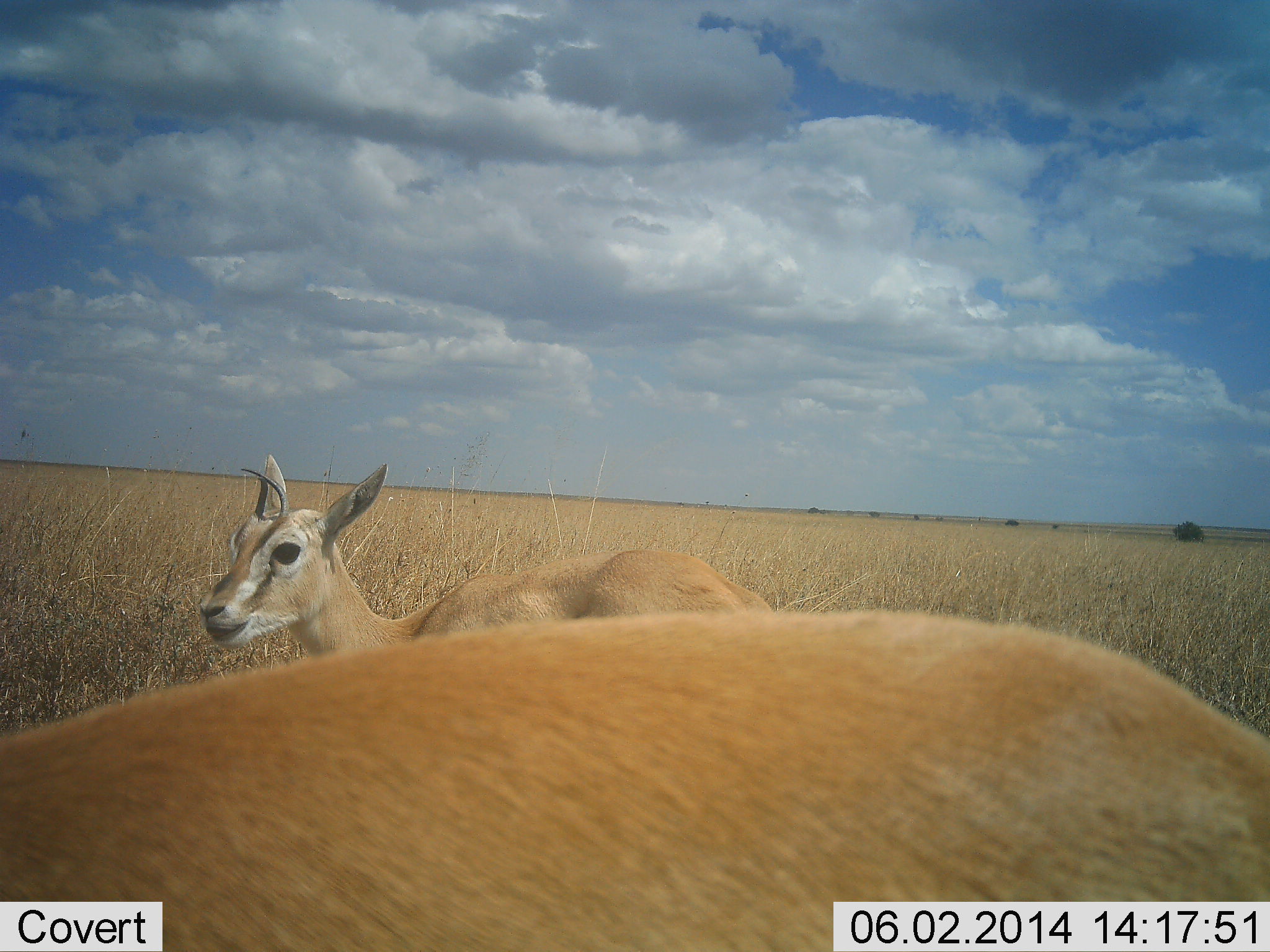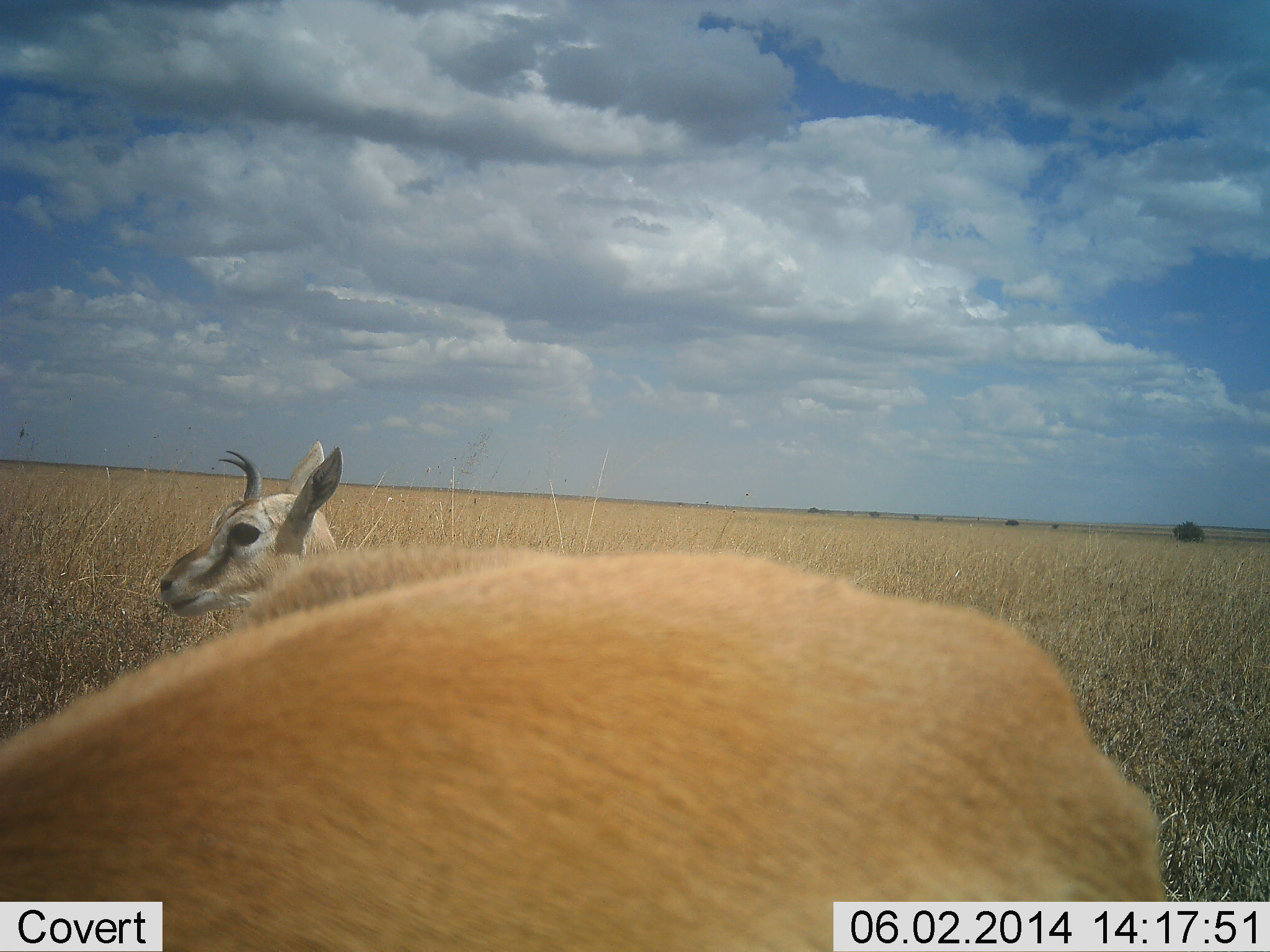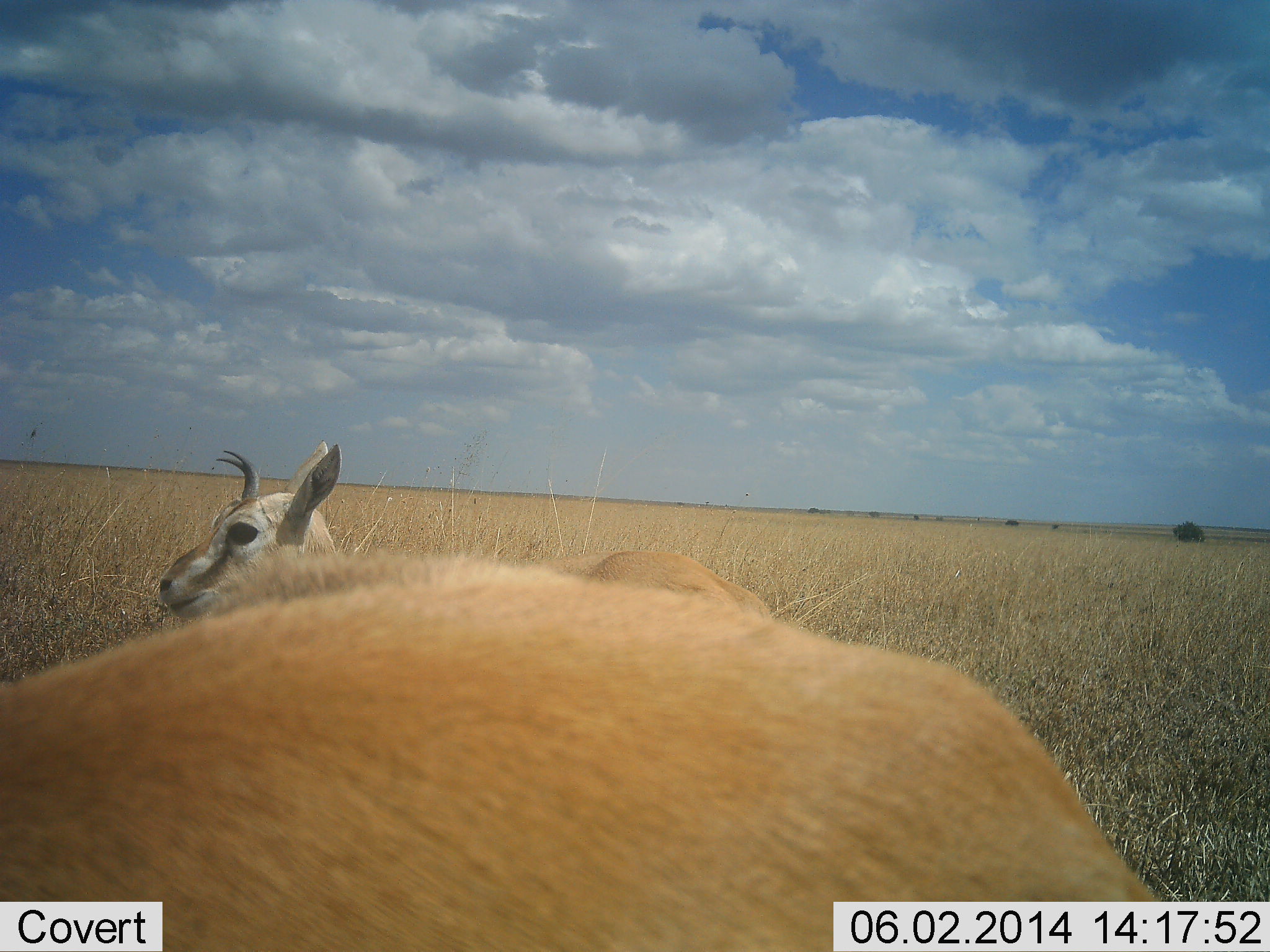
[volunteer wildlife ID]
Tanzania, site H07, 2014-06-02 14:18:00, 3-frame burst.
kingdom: Animalia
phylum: Chordata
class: Mammalia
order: Artiodactyla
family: Bovidae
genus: Eudorcas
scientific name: Eudorcas thomsonii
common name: thomson's gazelle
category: gazellethomsons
Gazellethomsons (thomson's gazelle) (Eudorcas thomsonii), count 2. Behavior (volunteer vote fractions): standing 90%, resting 2%, moving 12%, interacting 2%. Young present (vote fraction): 14%. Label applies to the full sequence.